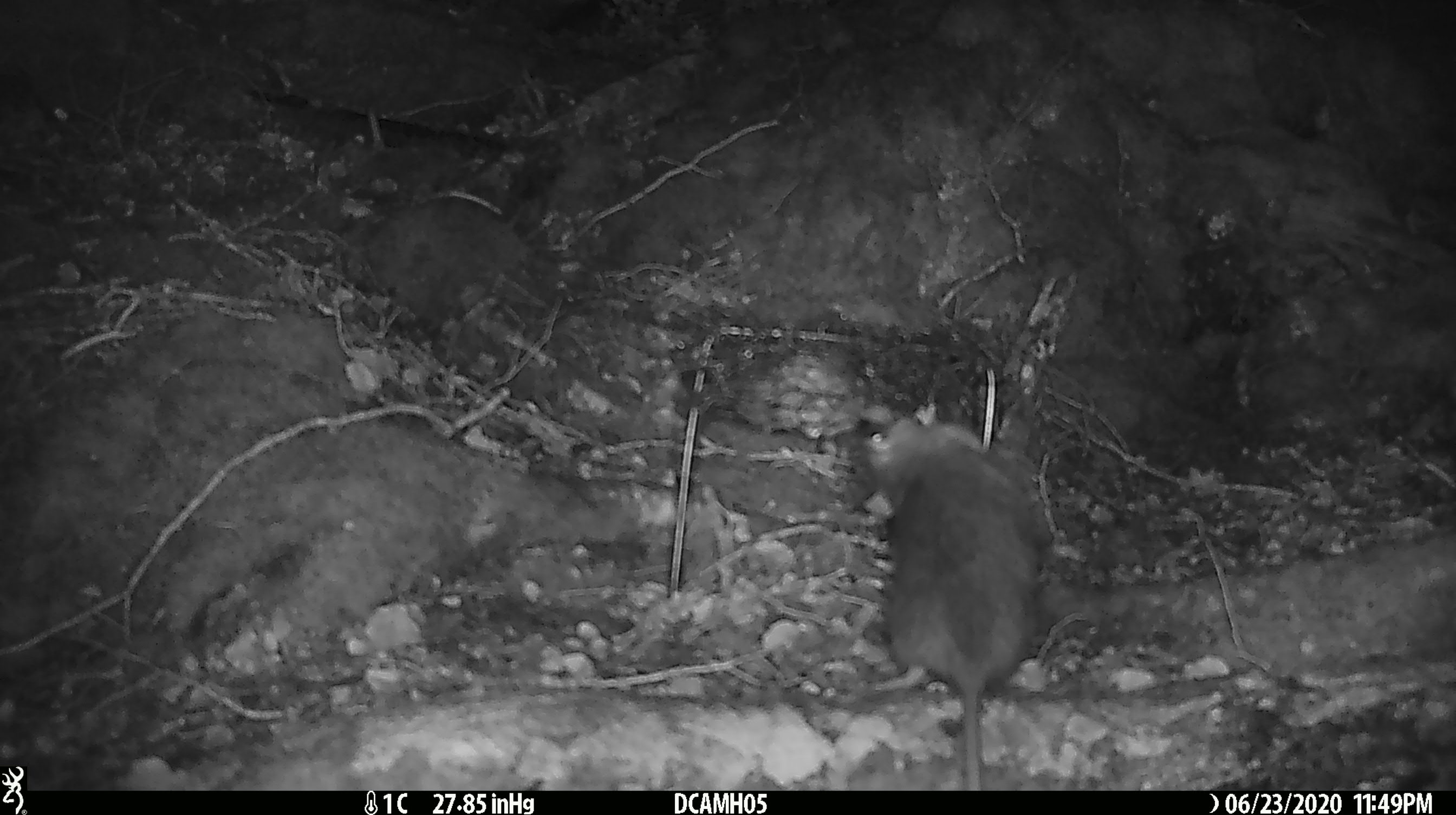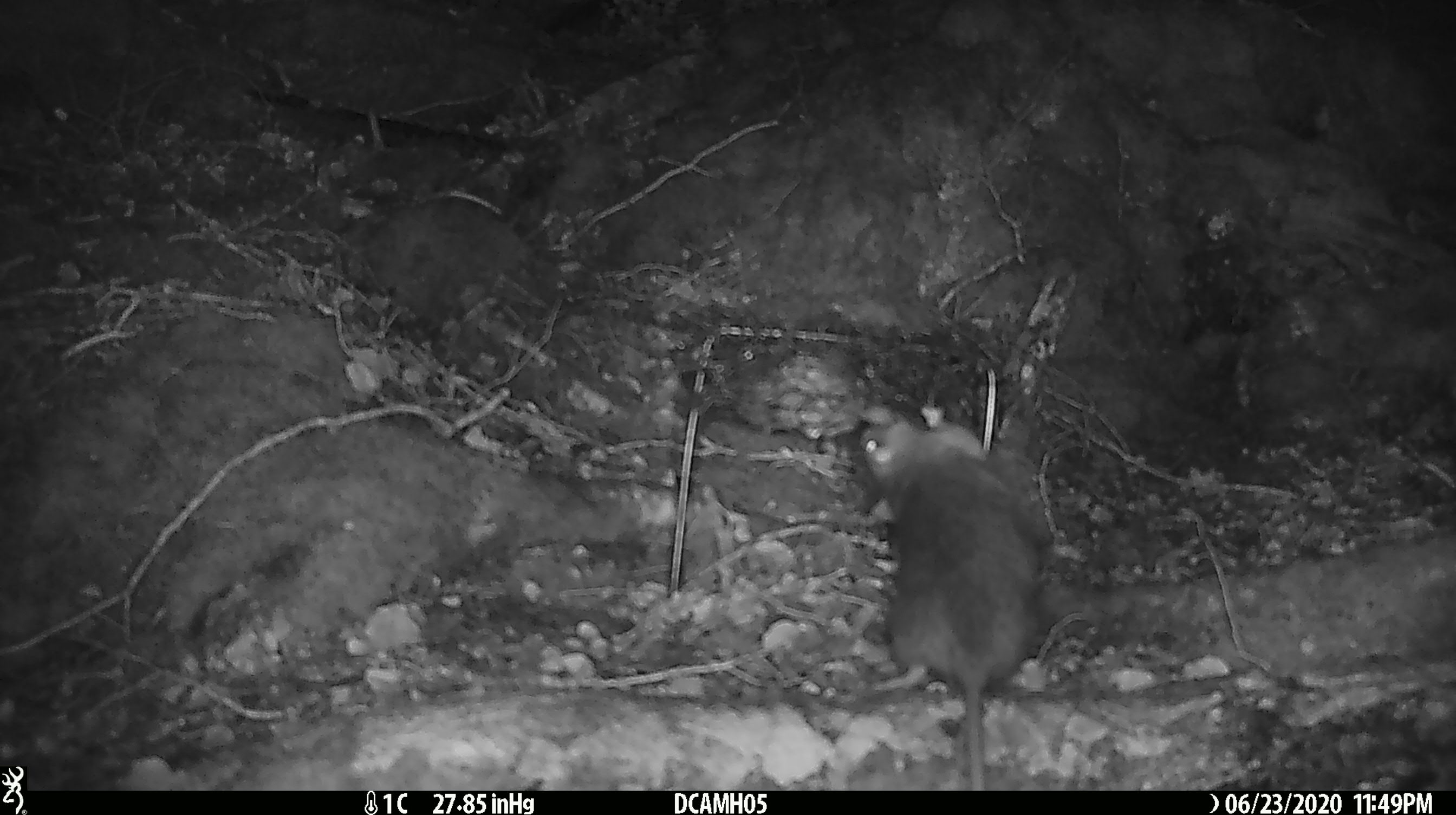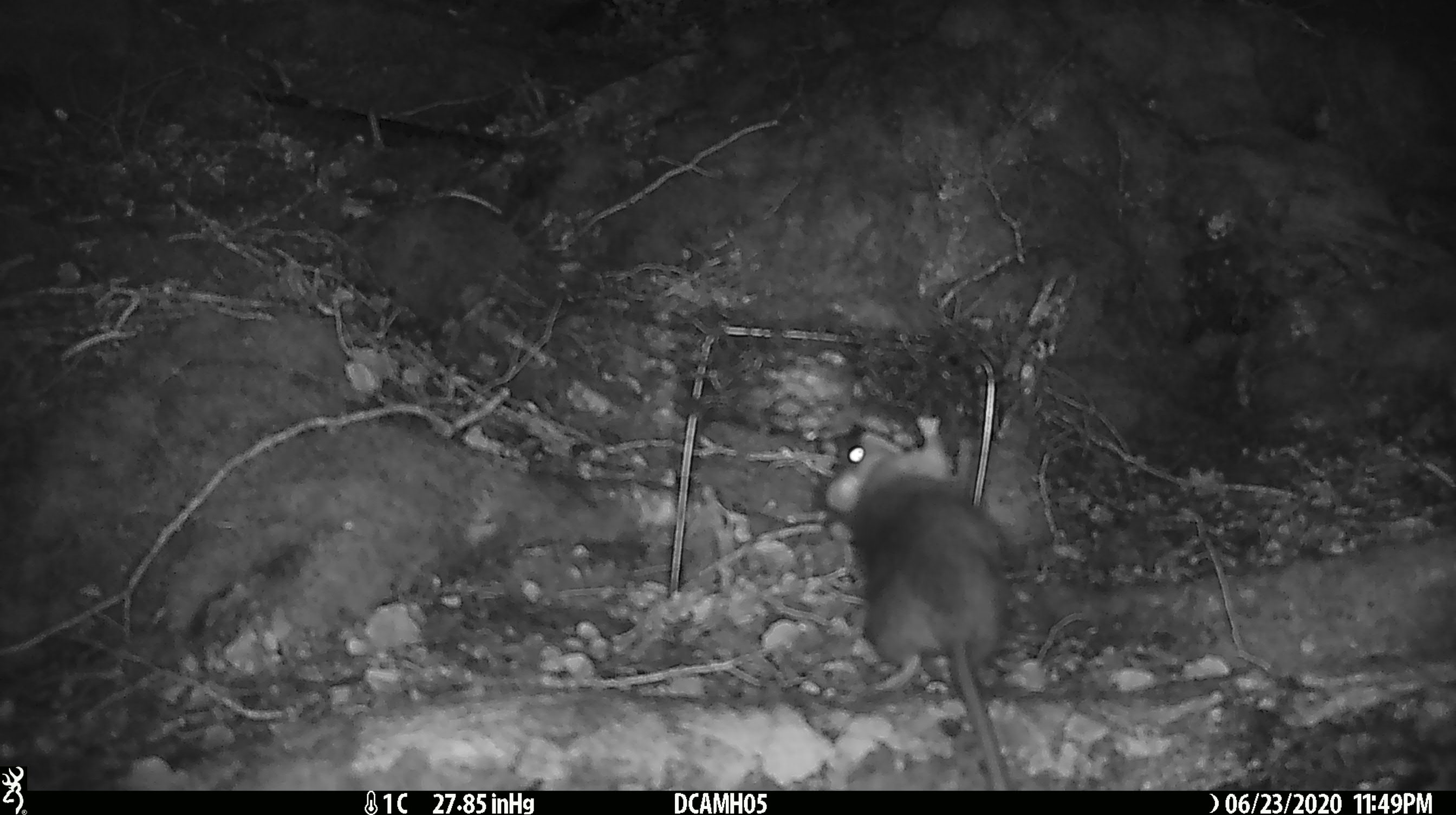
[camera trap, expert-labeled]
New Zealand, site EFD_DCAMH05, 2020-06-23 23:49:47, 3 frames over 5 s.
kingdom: Animalia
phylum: Chordata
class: Mammalia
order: Rodentia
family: Muridae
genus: Rattus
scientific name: Rattus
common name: rat